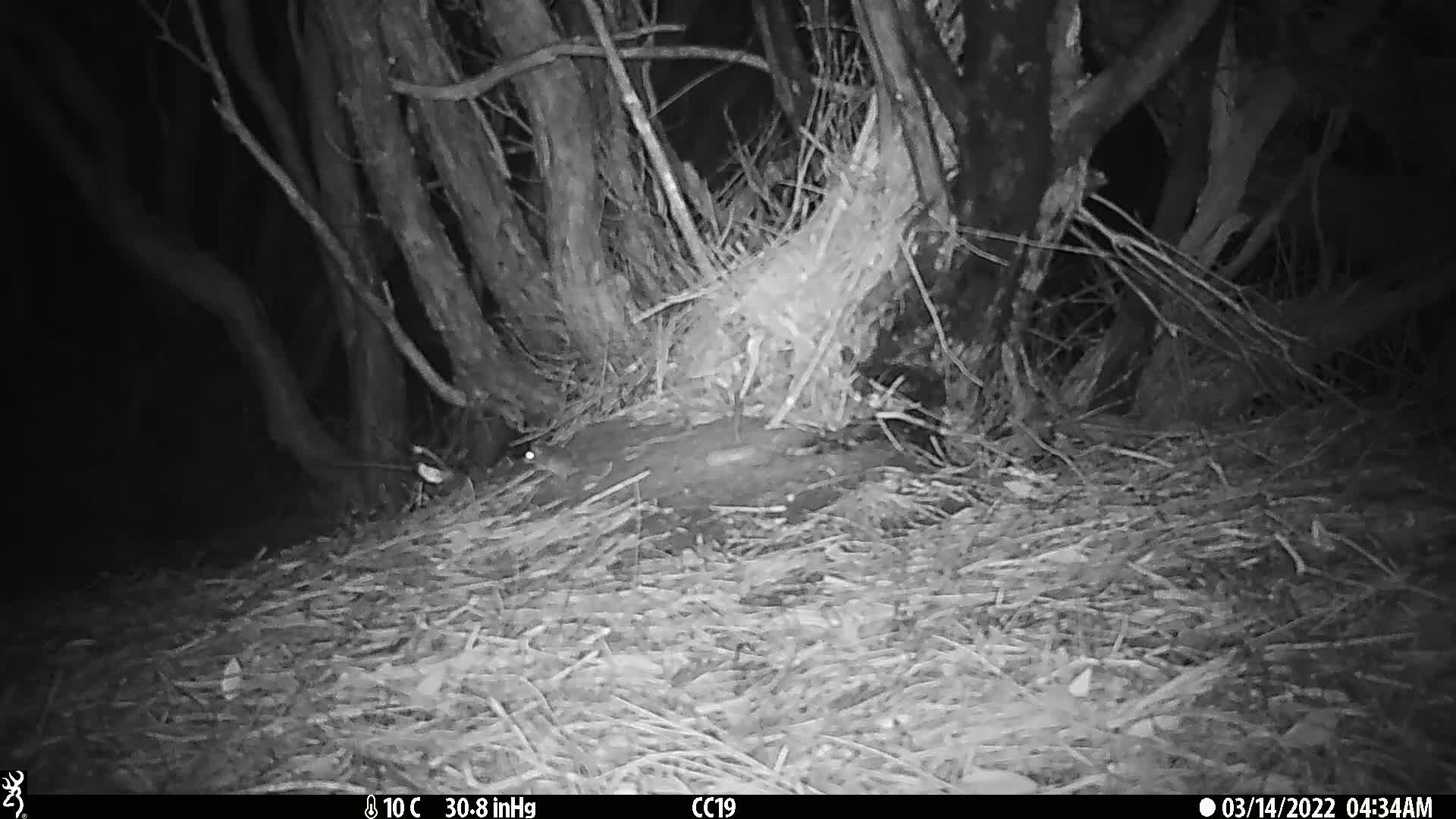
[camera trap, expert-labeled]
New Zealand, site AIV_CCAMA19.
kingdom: Animalia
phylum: Chordata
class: Mammalia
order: Rodentia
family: Muridae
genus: Mus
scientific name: Mus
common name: mouse